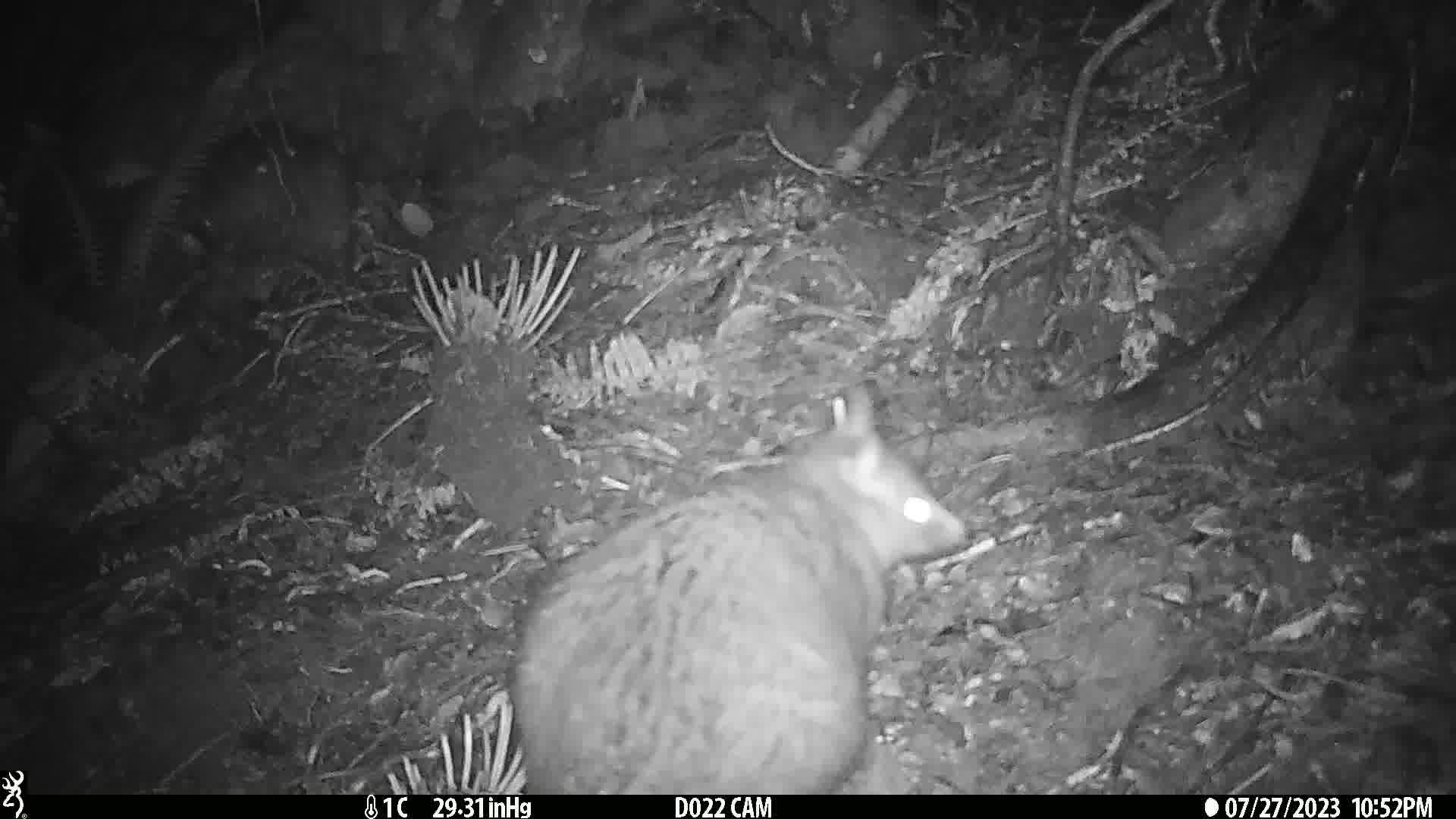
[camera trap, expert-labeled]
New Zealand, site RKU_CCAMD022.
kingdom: Animalia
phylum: Chordata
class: Mammalia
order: Diprotodontia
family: Phalangeridae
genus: Trichosurus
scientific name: Trichosurus vulpecula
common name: common brushtail possum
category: possum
Possum (common brushtail possum) (Trichosurus vulpecula).